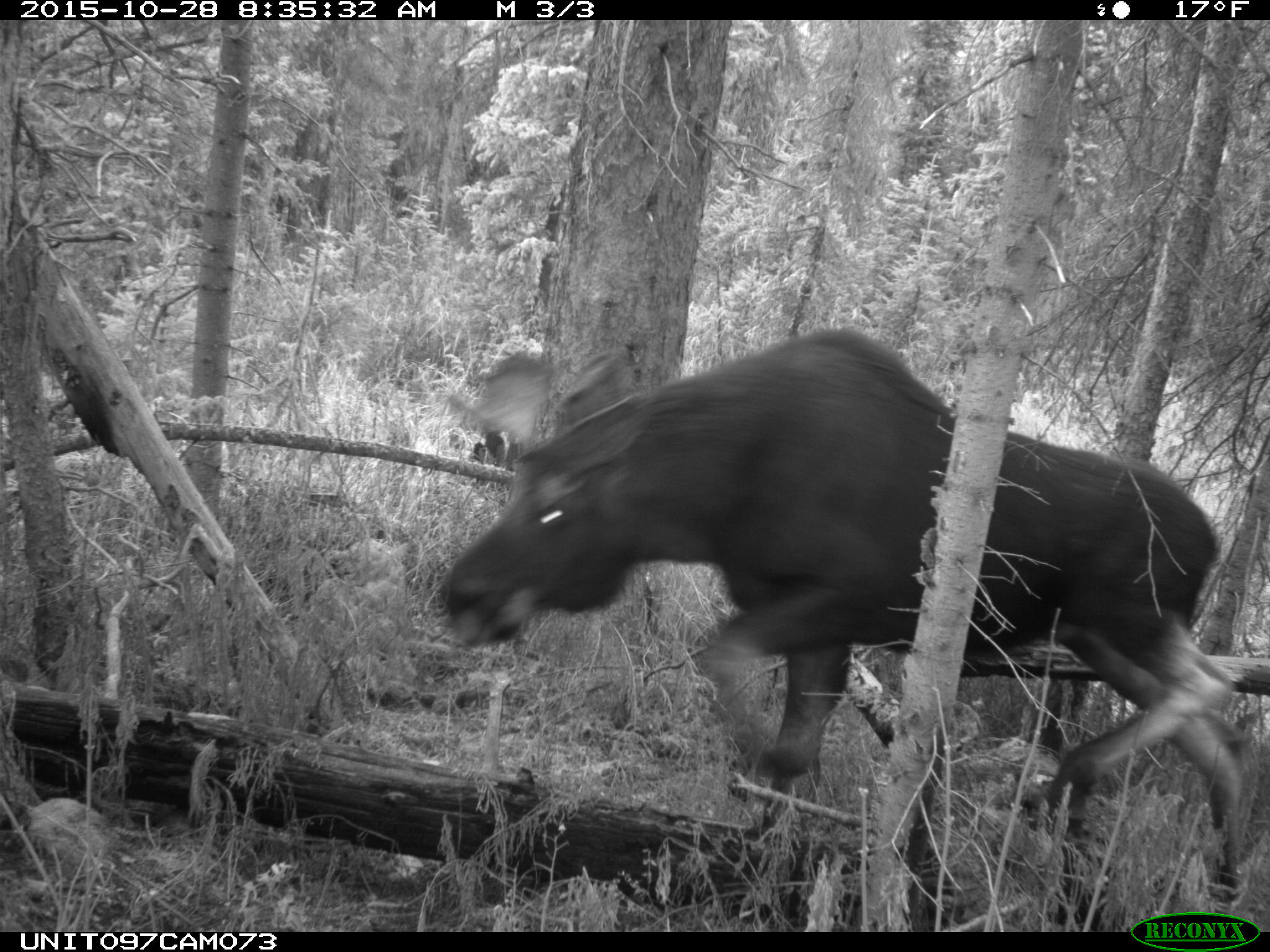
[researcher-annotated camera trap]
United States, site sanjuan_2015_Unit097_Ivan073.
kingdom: Animalia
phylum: Chordata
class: Mammalia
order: Artiodactyla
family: Cervidae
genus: Alces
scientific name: Alces alces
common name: moose